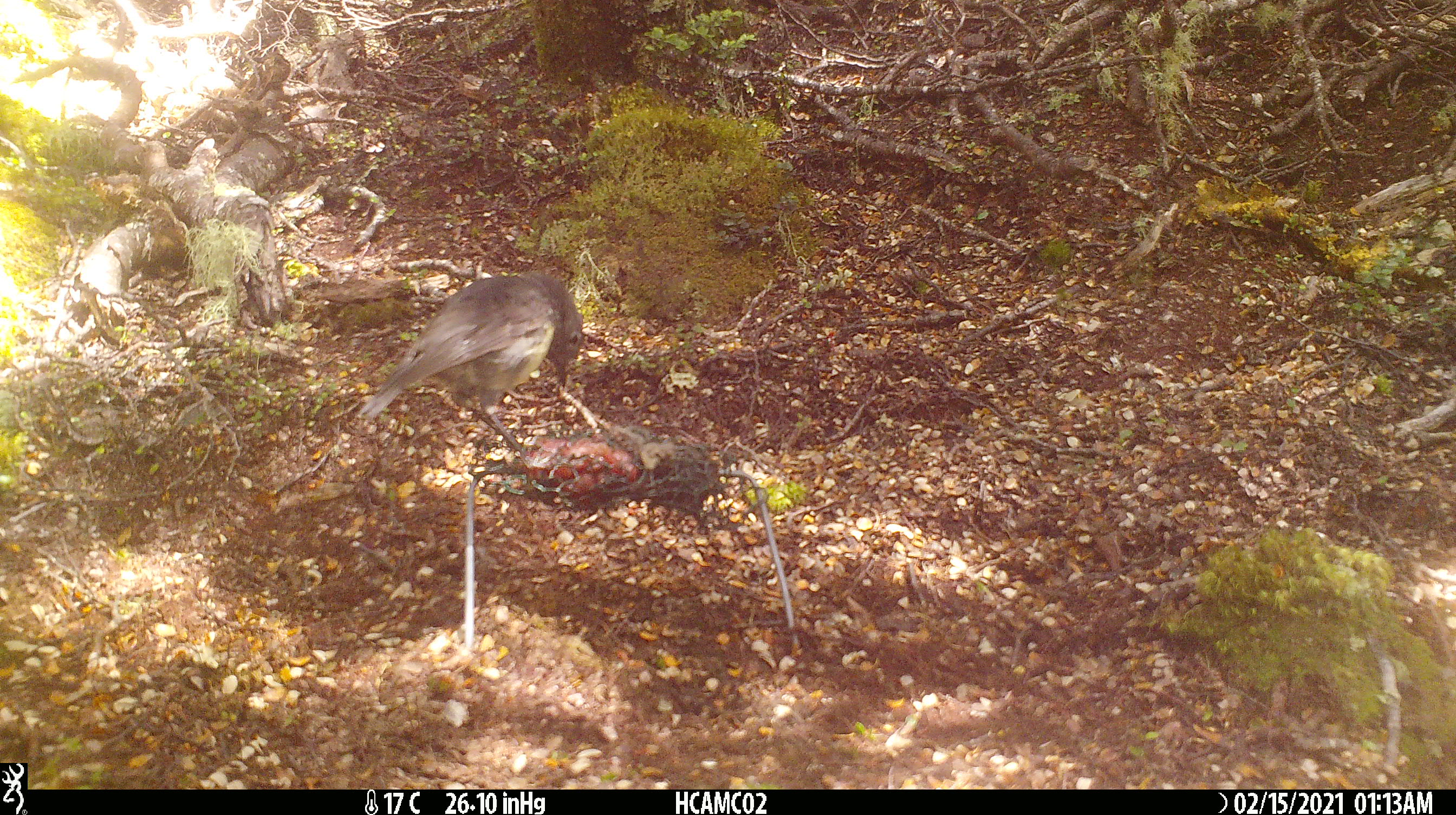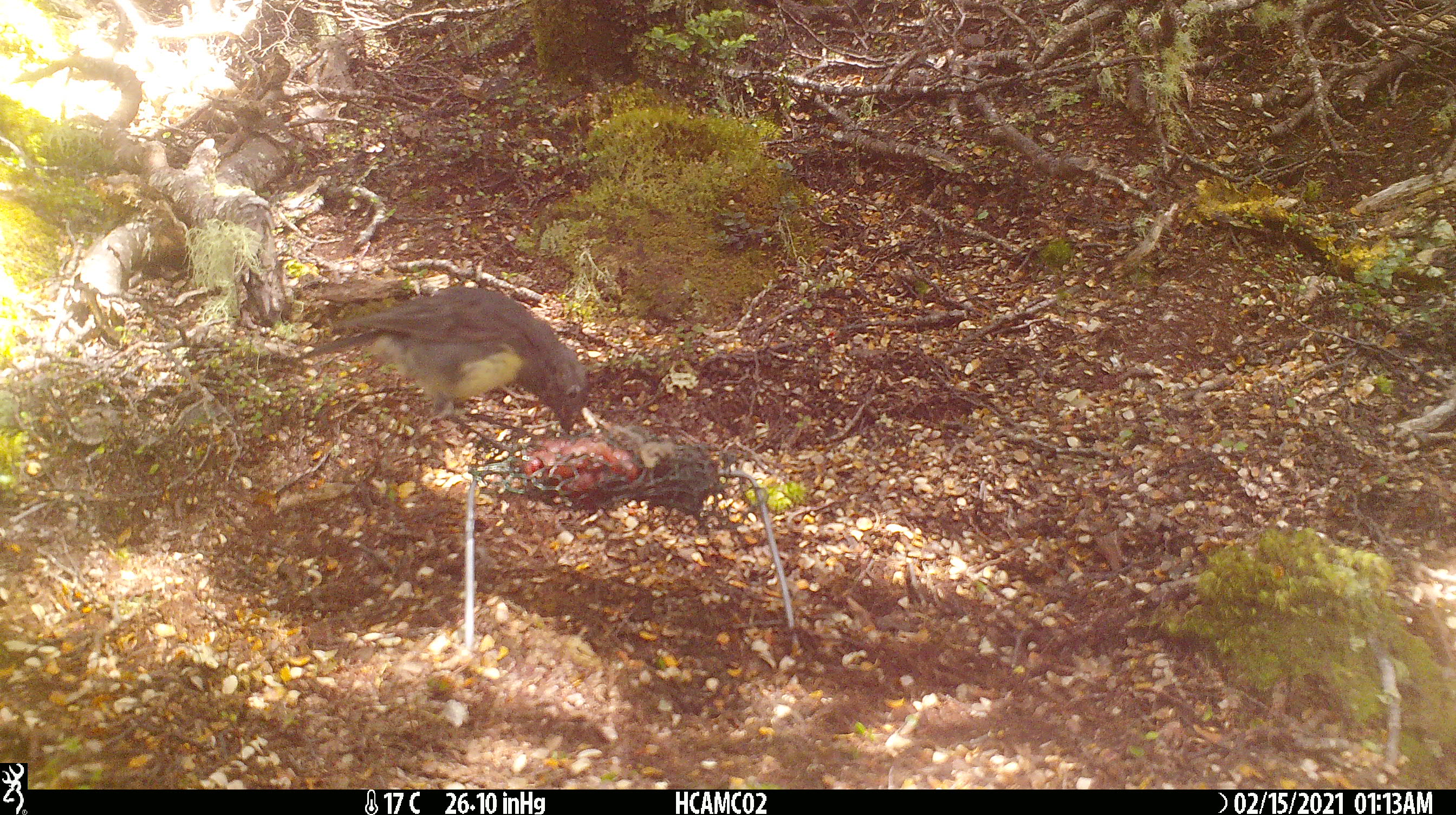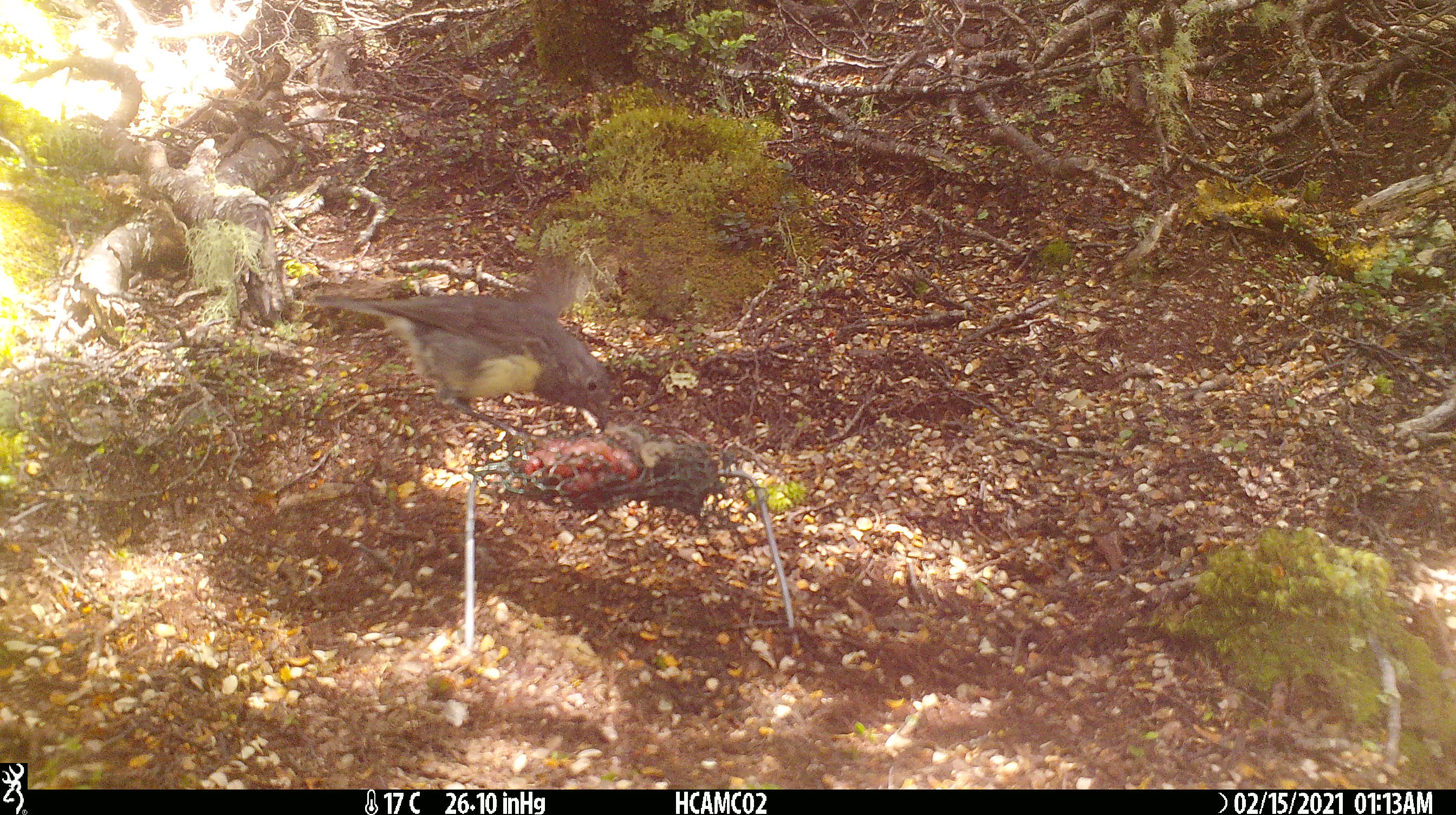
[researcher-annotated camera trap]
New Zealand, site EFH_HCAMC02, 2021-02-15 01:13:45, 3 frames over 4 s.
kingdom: Animalia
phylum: Chordata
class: Aves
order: Passeriformes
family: Petroicidae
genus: Petroica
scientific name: Petroica australis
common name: new zealand robin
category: robin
Robin (new zealand robin) (Petroica australis).